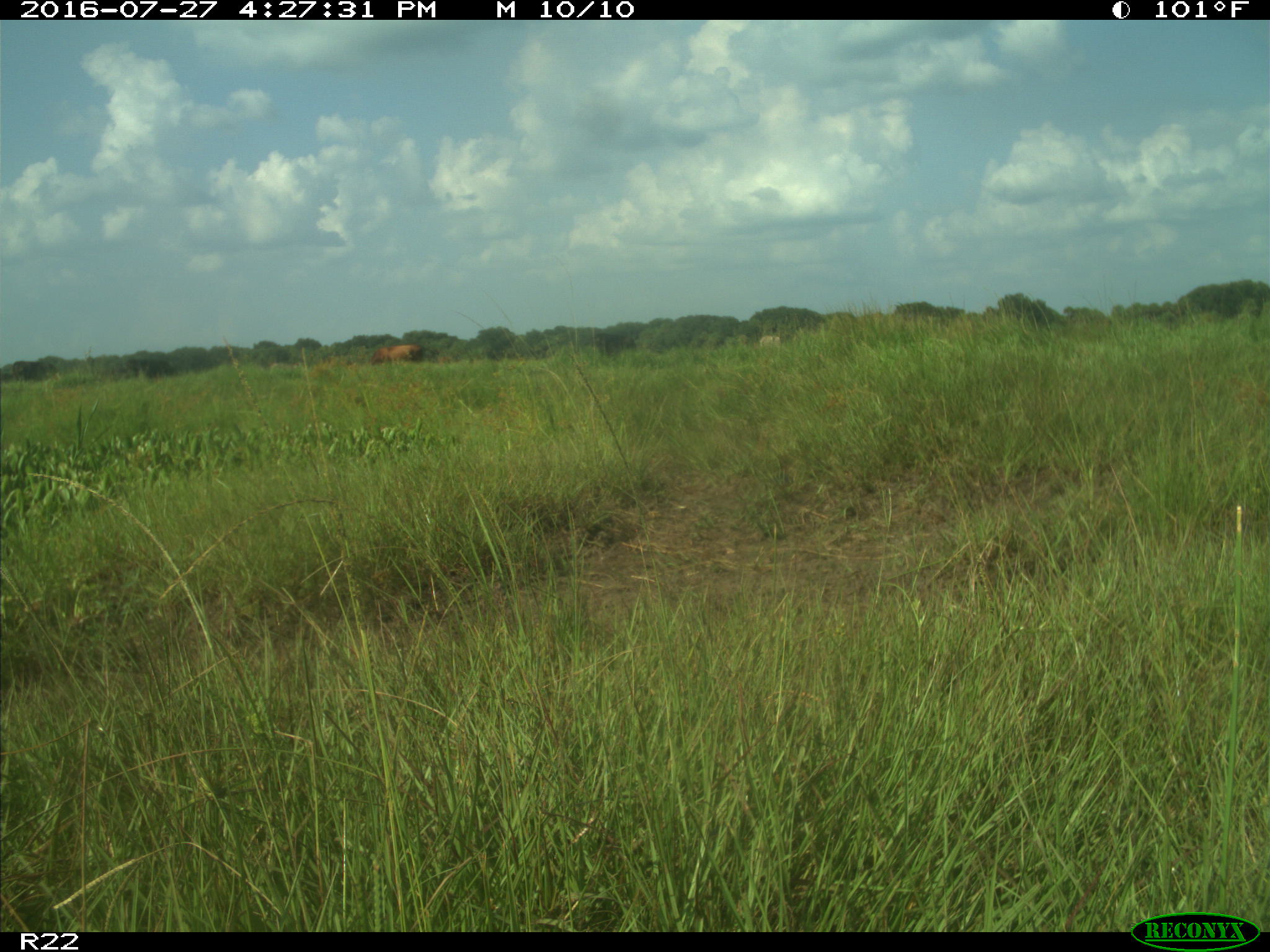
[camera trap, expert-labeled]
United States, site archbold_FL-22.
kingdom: Animalia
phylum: Chordata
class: Mammalia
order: Artiodactyla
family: Bovidae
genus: Bos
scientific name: Bos taurus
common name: domestic cow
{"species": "Bos taurus (domestic cow)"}